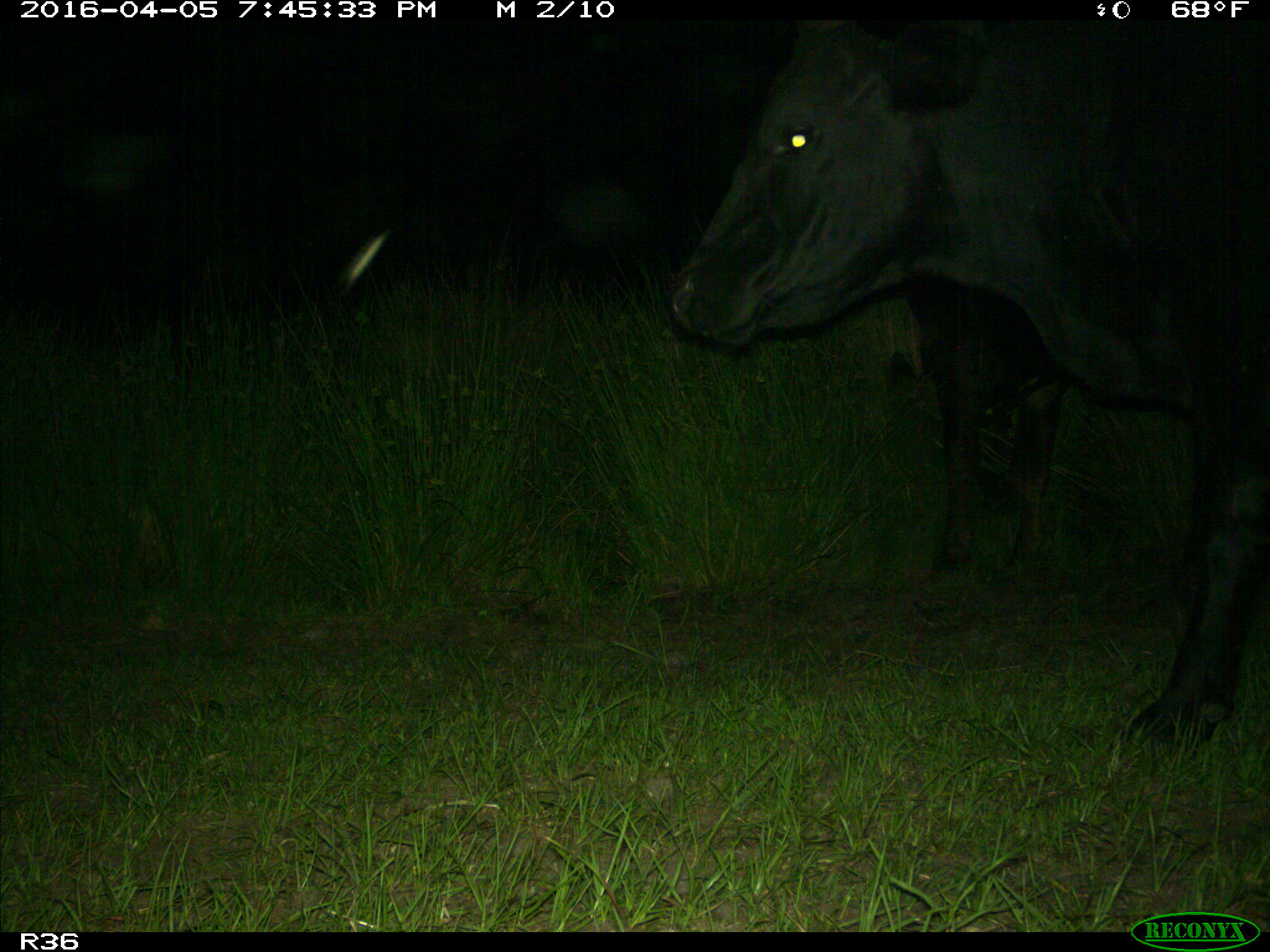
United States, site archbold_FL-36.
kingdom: Animalia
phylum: Chordata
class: Mammalia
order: Artiodactyla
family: Bovidae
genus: Bos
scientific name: Bos taurus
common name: domestic cow